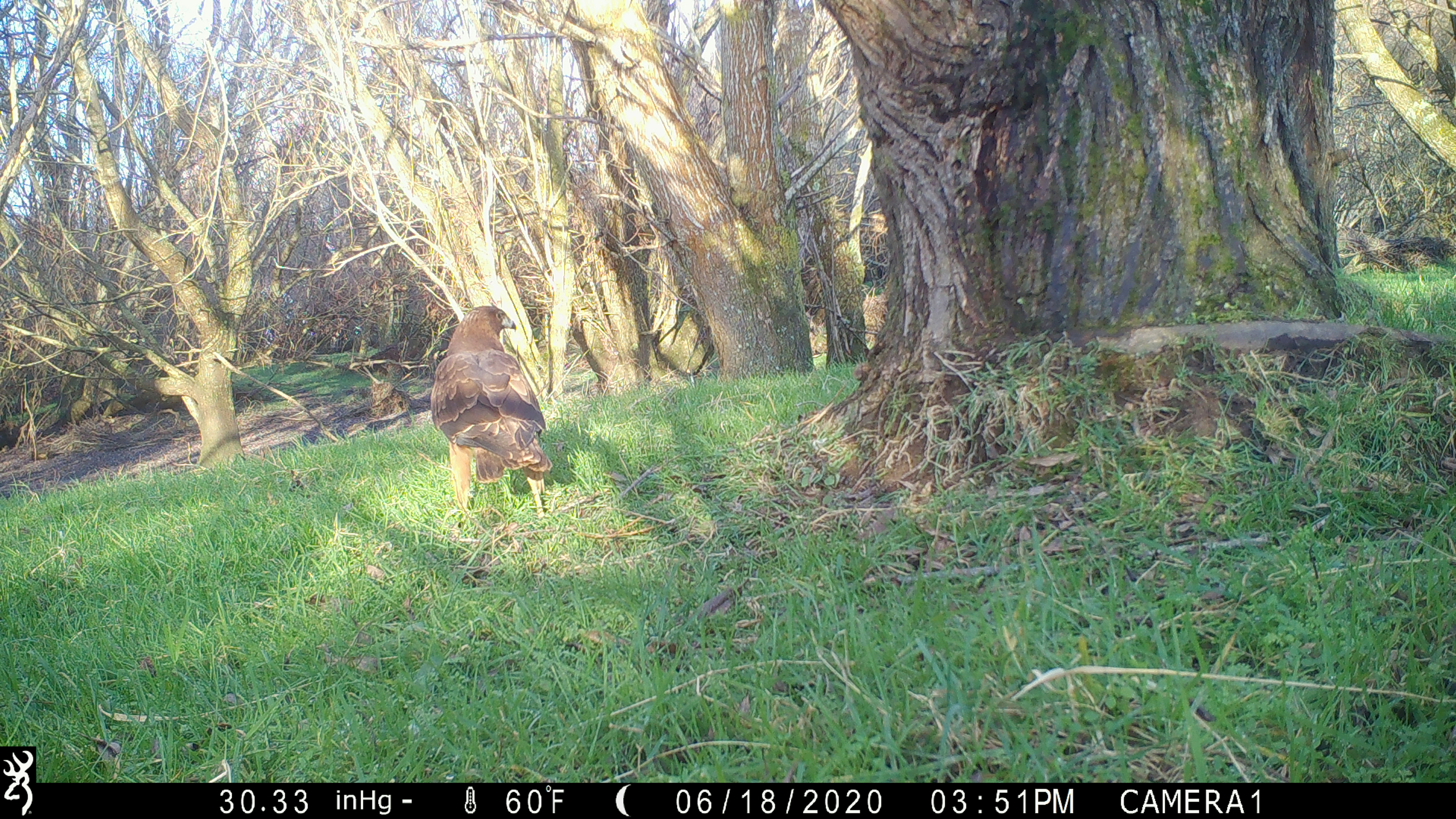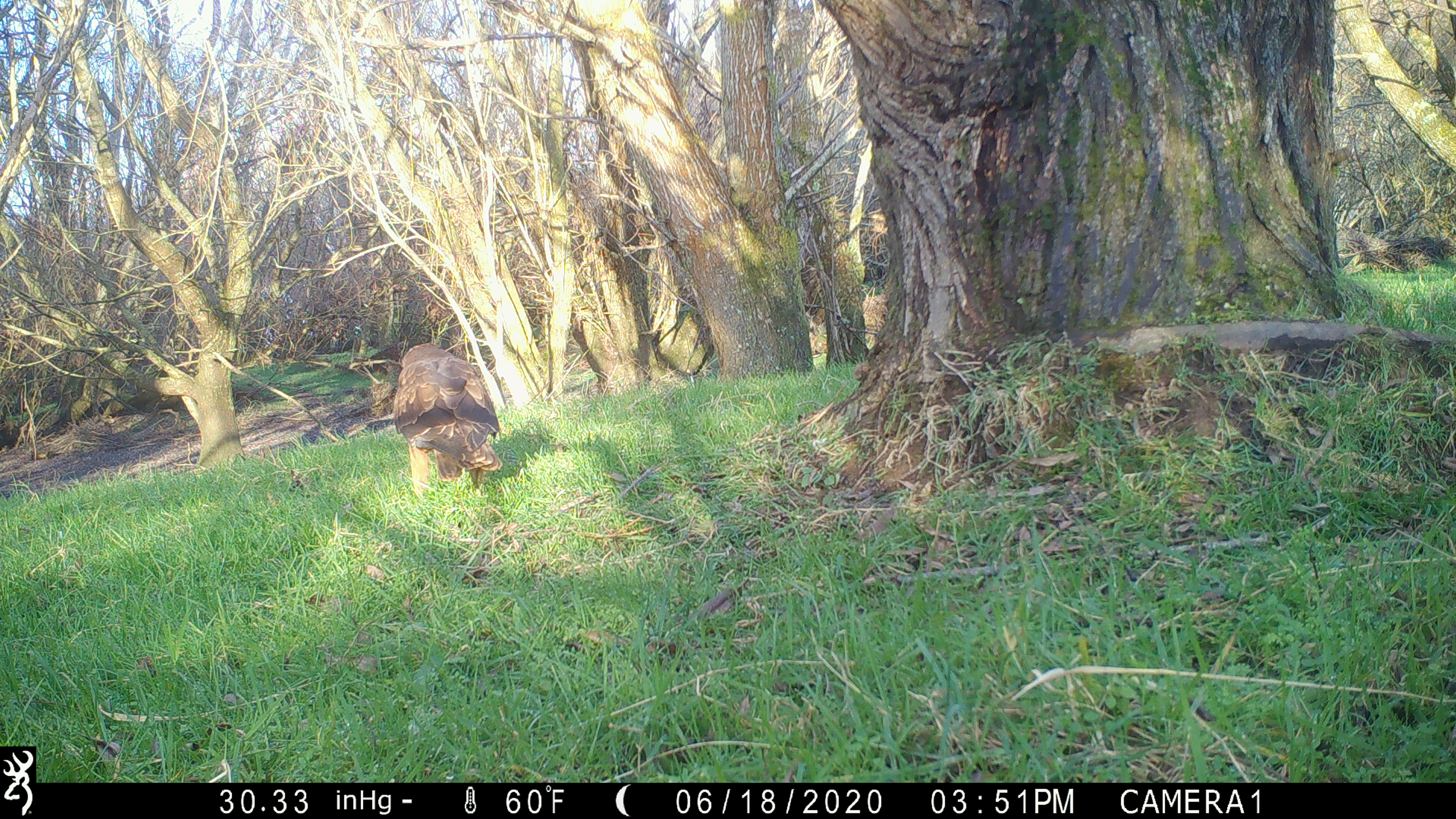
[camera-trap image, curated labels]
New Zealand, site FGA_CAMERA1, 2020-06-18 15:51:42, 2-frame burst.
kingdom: Animalia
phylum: Chordata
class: Aves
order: Accipitriformes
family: Accipitridae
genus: Circus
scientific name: Circus approximans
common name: swamp harrier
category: harrier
Harrier (swamp harrier) (Circus approximans).